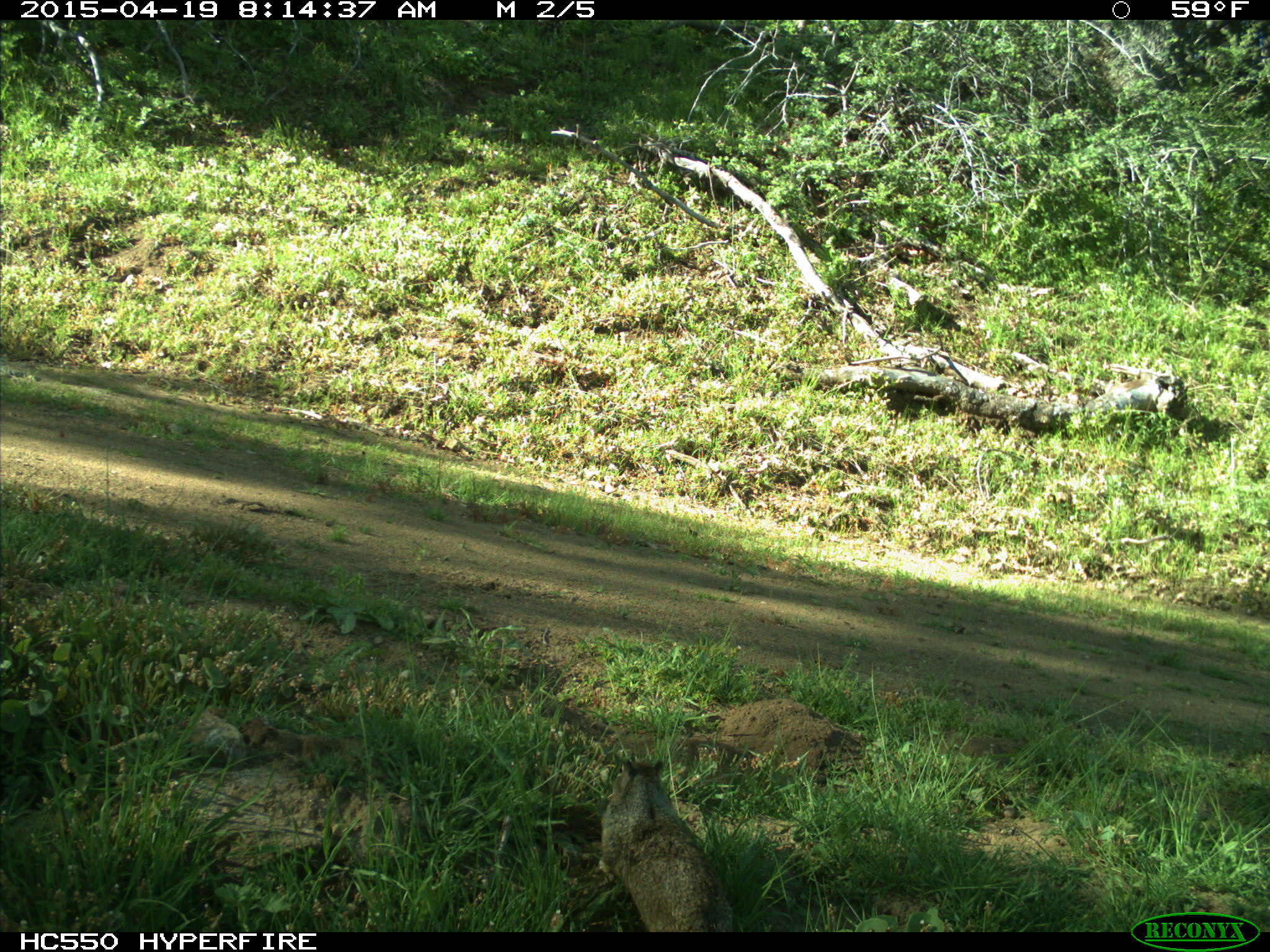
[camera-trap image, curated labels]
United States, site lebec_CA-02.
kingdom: Animalia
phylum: Chordata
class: Mammalia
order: Rodentia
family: Sciuridae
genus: Otospermophilus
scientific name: Otospermophilus beecheyi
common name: california ground squirrel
Otospermophilus beecheyi (california ground squirrel).